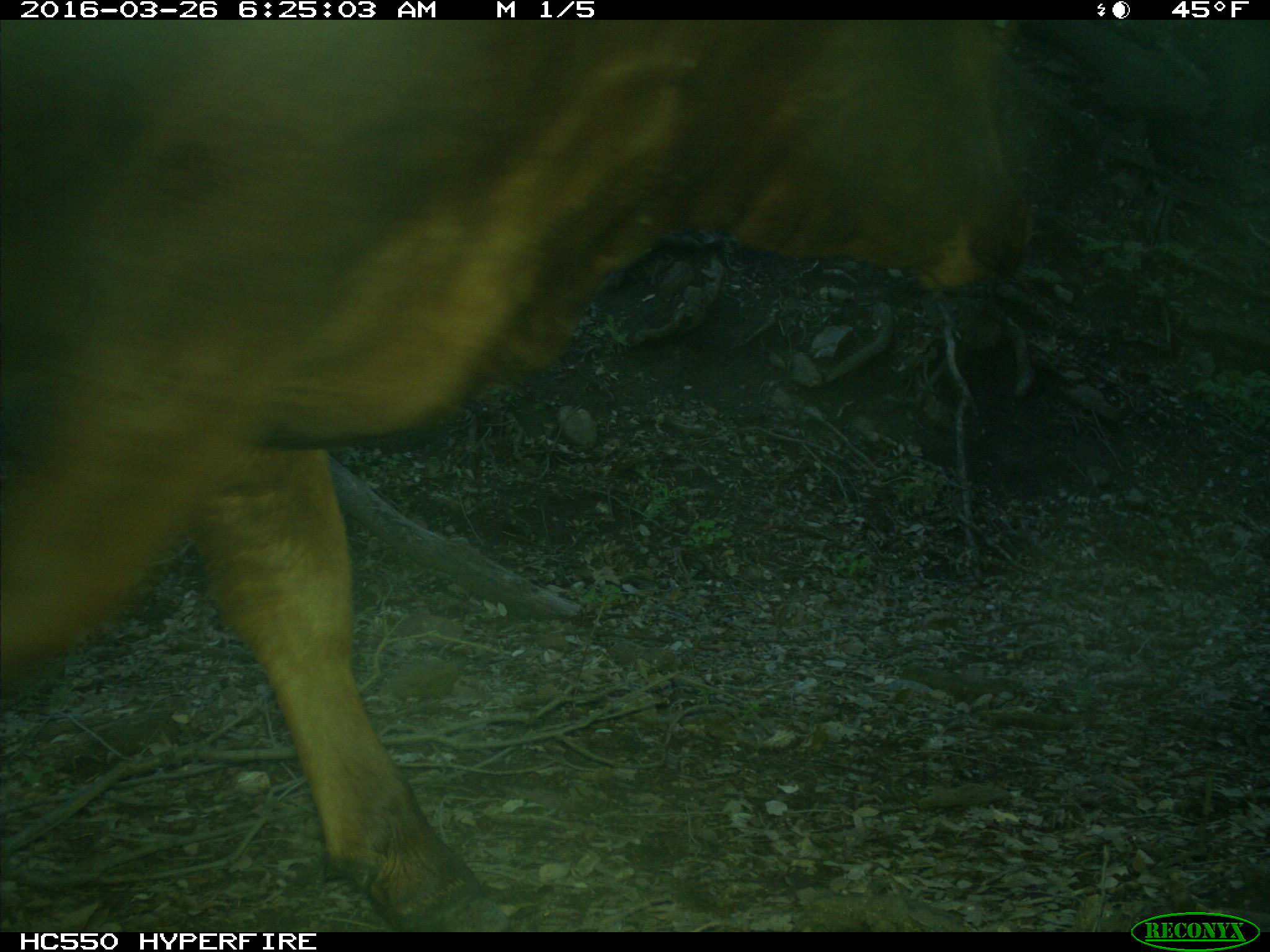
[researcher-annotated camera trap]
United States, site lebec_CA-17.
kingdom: Animalia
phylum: Chordata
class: Mammalia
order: Artiodactyla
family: Bovidae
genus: Bos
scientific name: Bos taurus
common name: domestic cow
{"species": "Bos taurus (domestic cow)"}